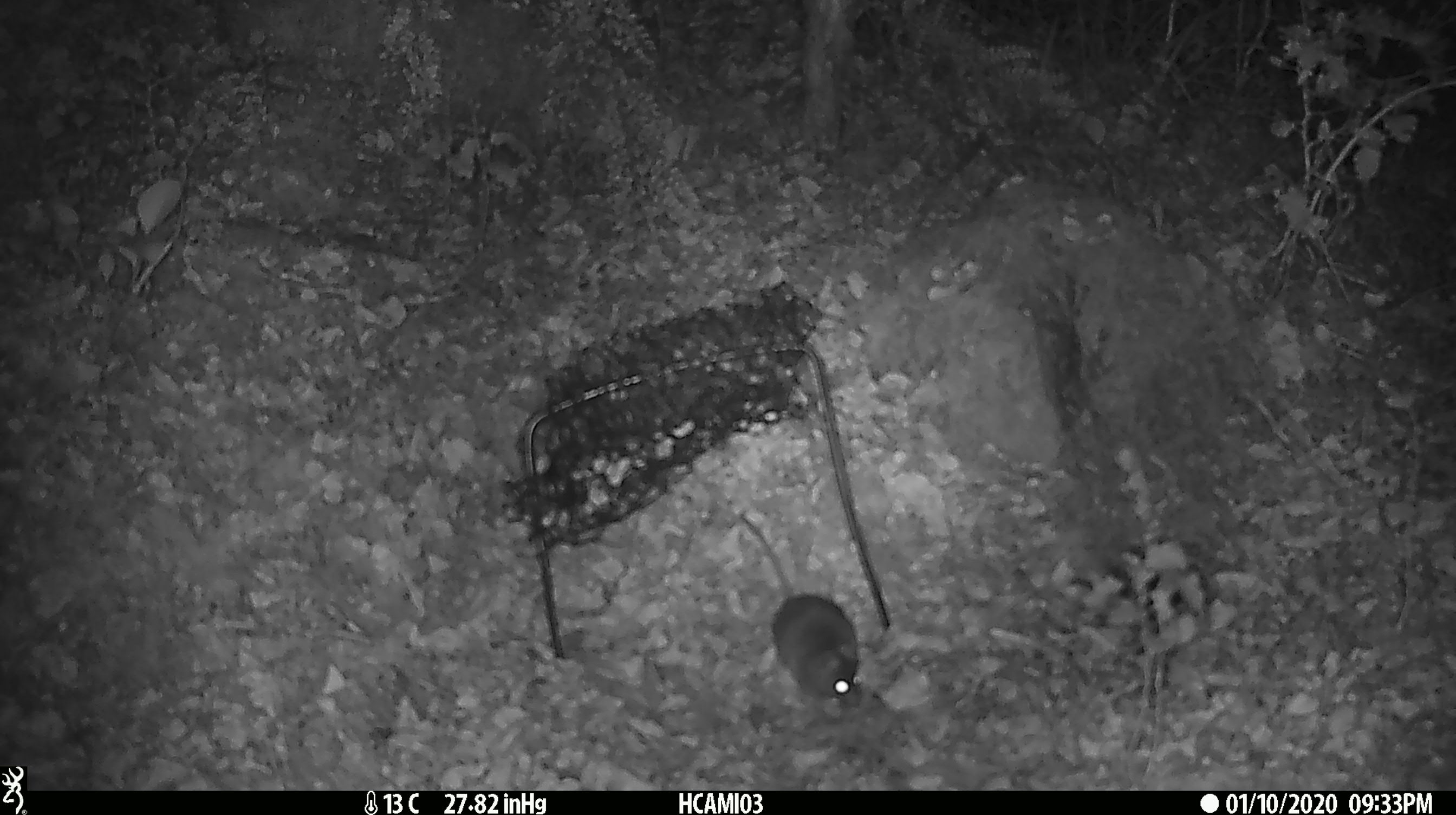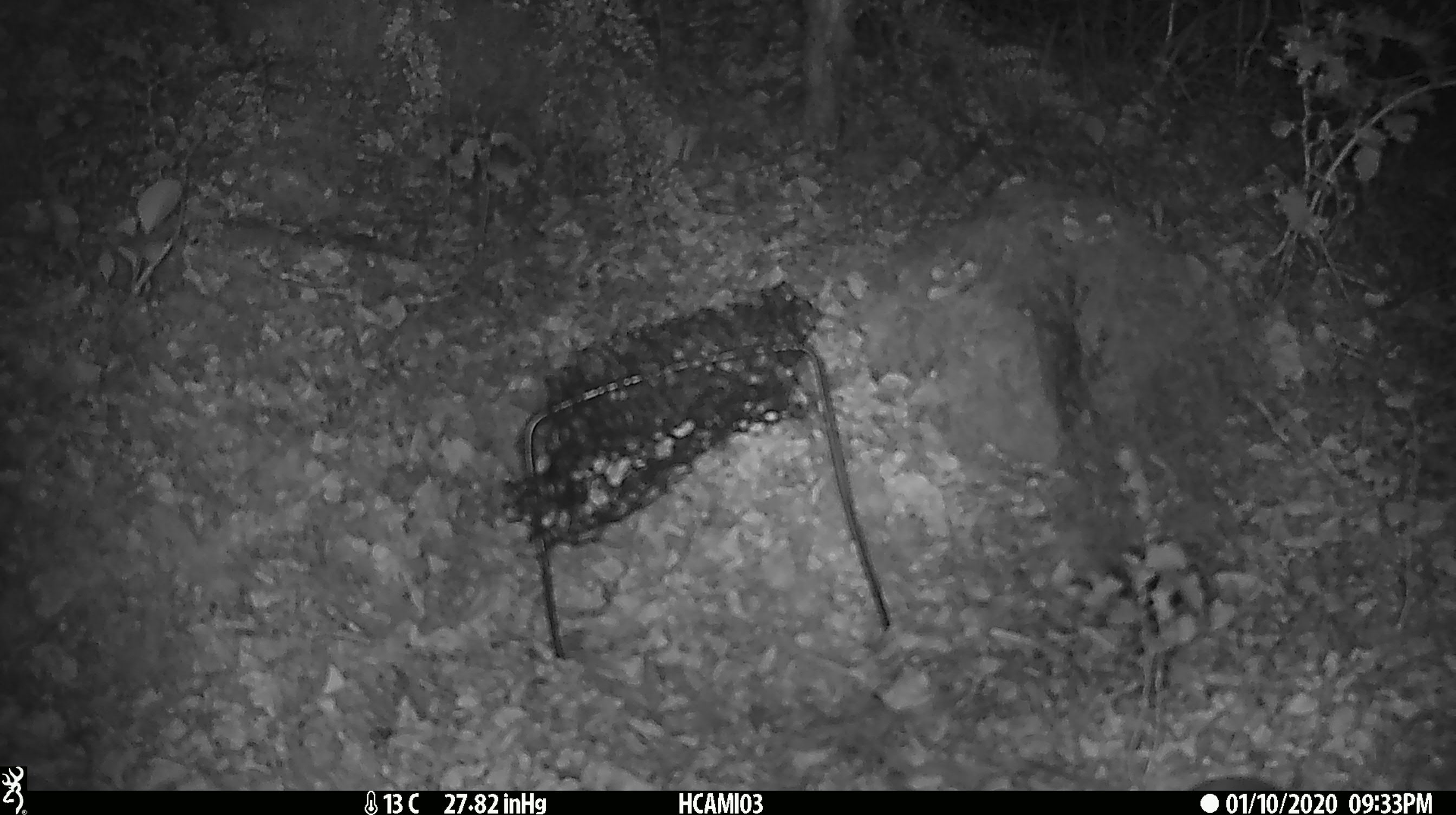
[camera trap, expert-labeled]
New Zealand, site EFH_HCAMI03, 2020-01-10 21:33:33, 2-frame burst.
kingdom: Animalia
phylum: Chordata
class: Mammalia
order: Rodentia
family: Muridae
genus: Mus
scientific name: Mus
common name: mouse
Mouse (Mus).